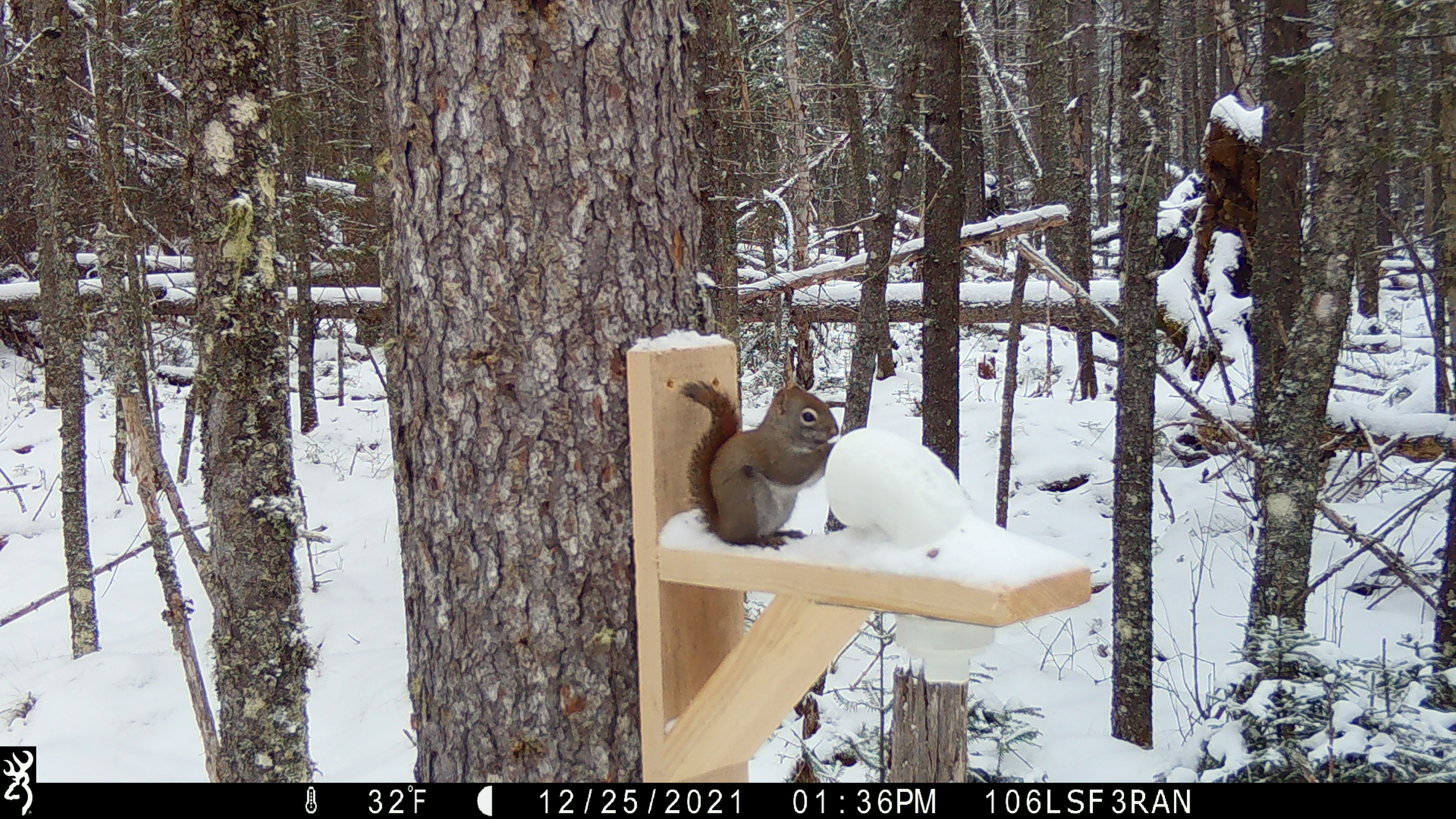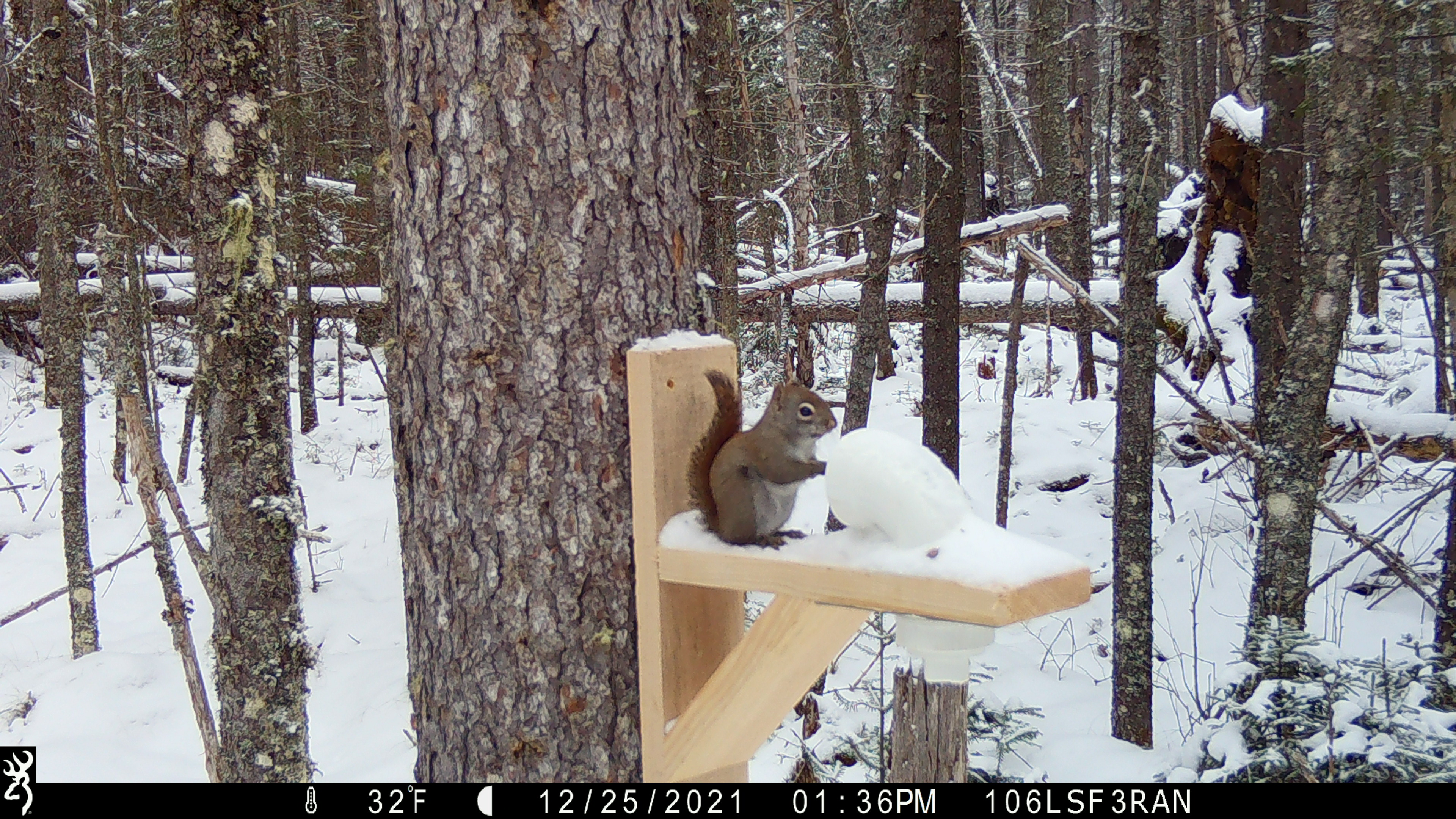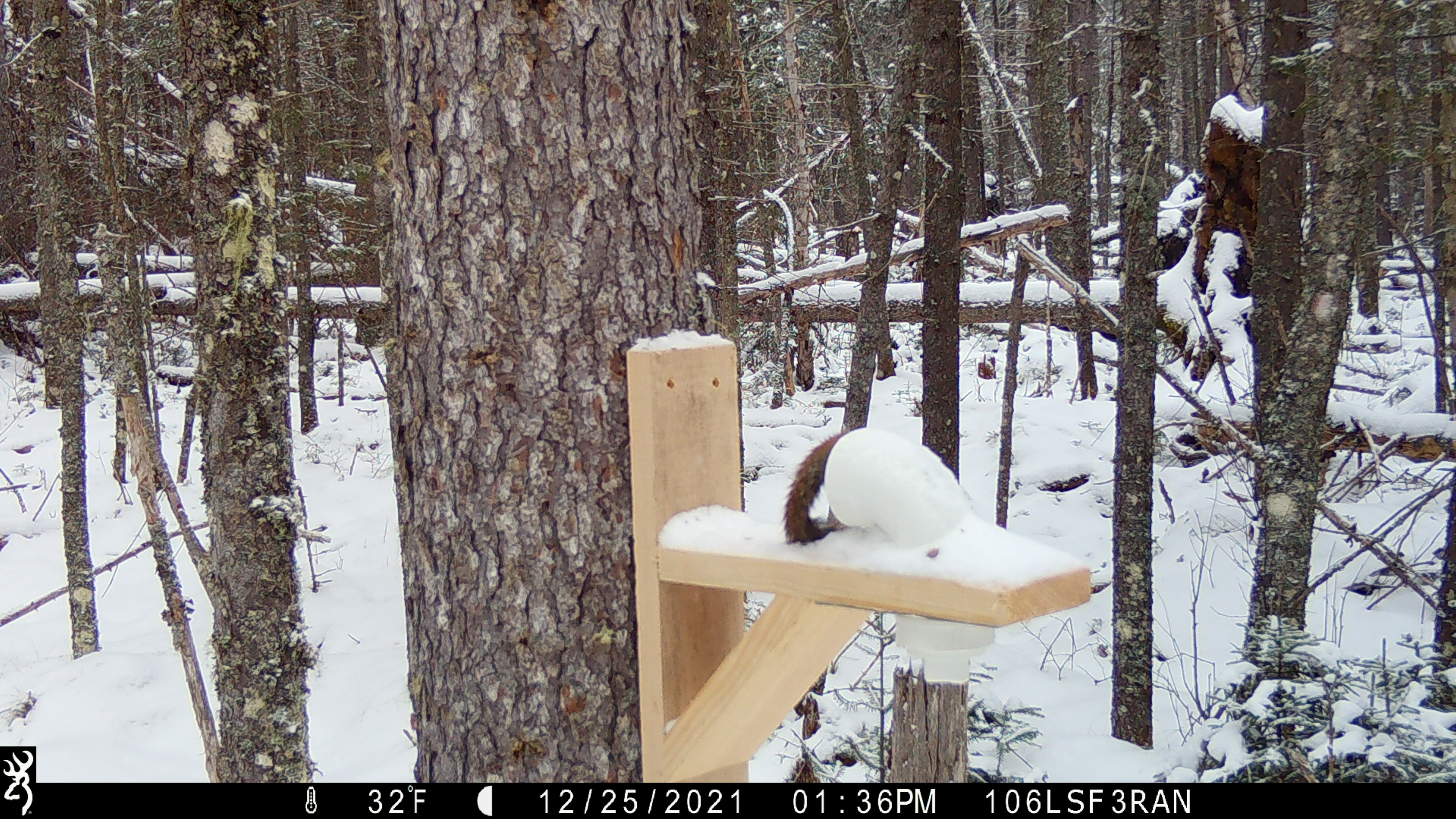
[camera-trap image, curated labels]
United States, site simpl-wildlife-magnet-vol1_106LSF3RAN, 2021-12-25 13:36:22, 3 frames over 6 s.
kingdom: Animalia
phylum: Chordata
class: Mammalia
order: Rodentia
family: Sciuridae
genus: Tamiasciurus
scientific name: Tamiasciurus hudsonicus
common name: red squirrel